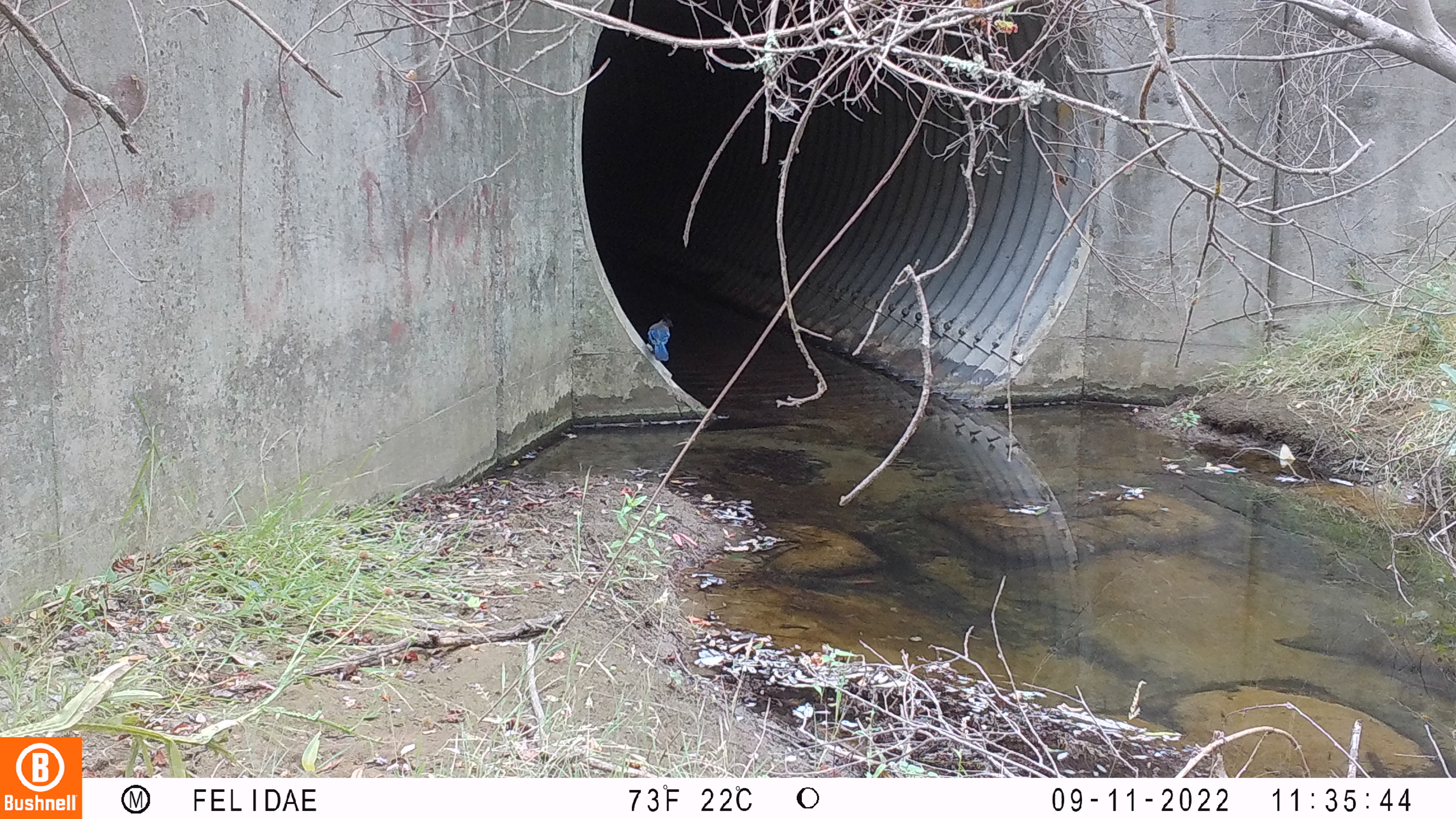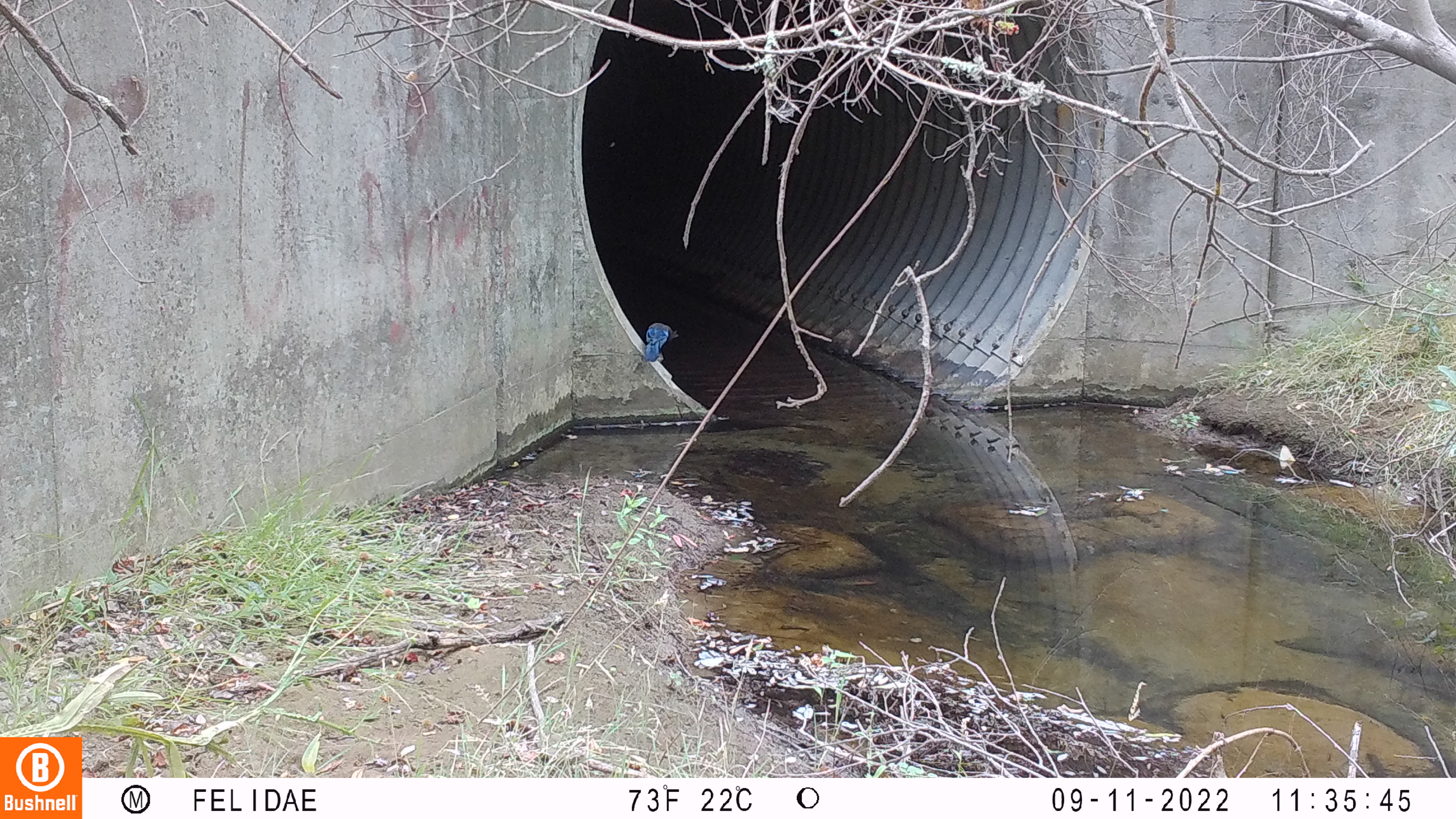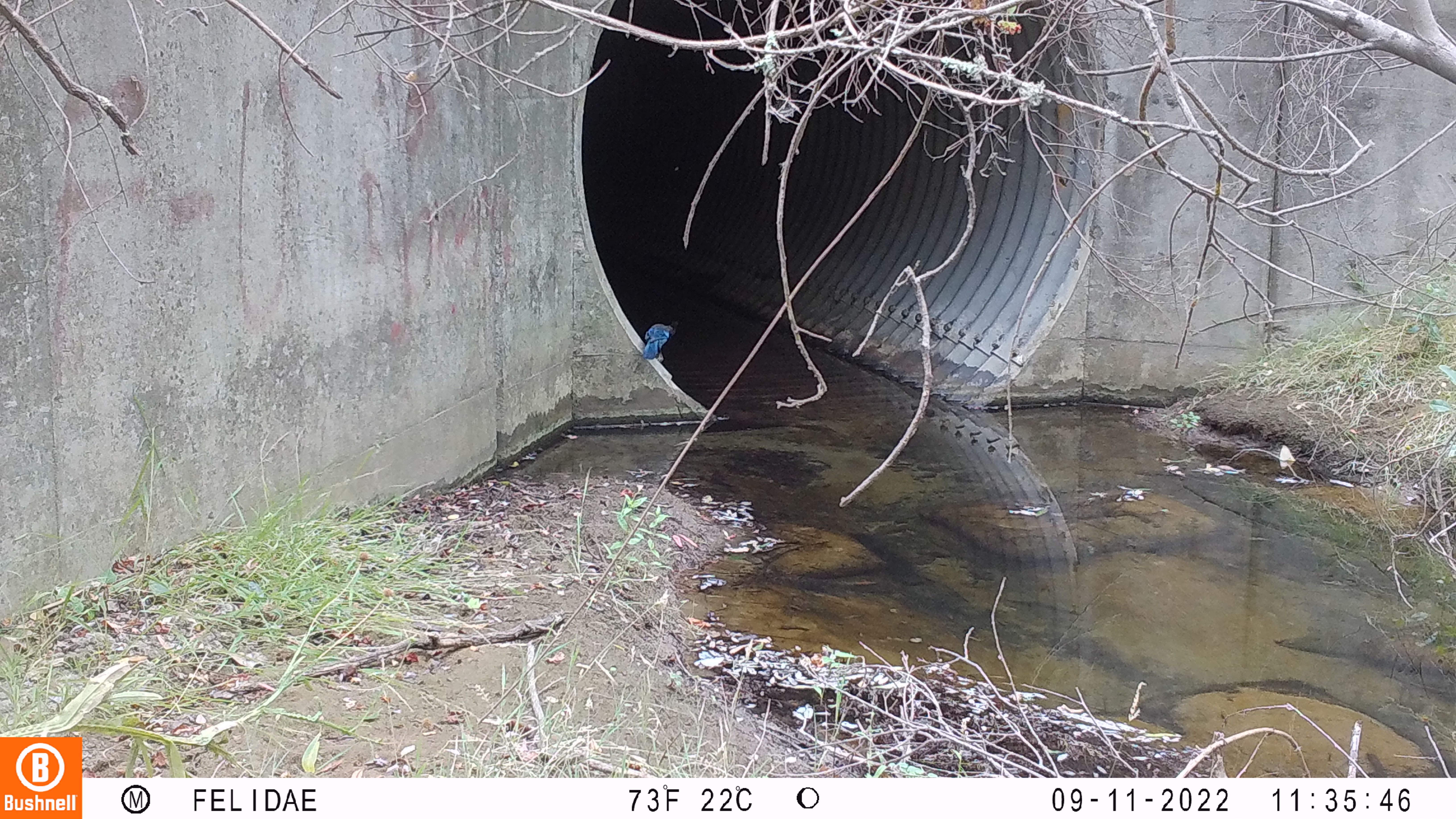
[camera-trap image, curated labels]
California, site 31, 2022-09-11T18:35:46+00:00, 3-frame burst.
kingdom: Animalia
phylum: Chordata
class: Aves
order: Passeriformes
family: Corvidae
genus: Cyanocitta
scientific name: Cyanocitta stelleri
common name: steller's jay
Steller's jay (Cyanocitta stelleri).